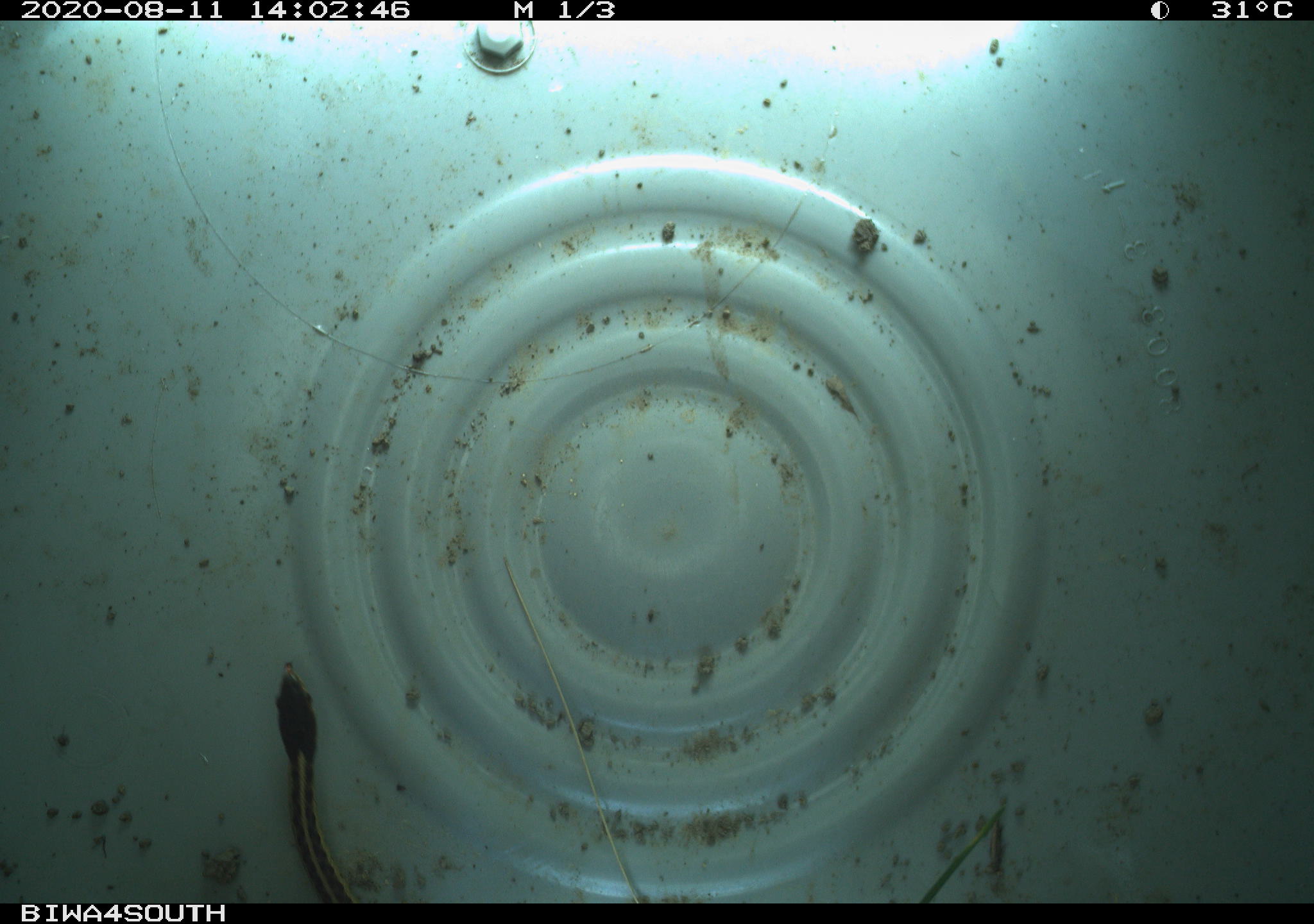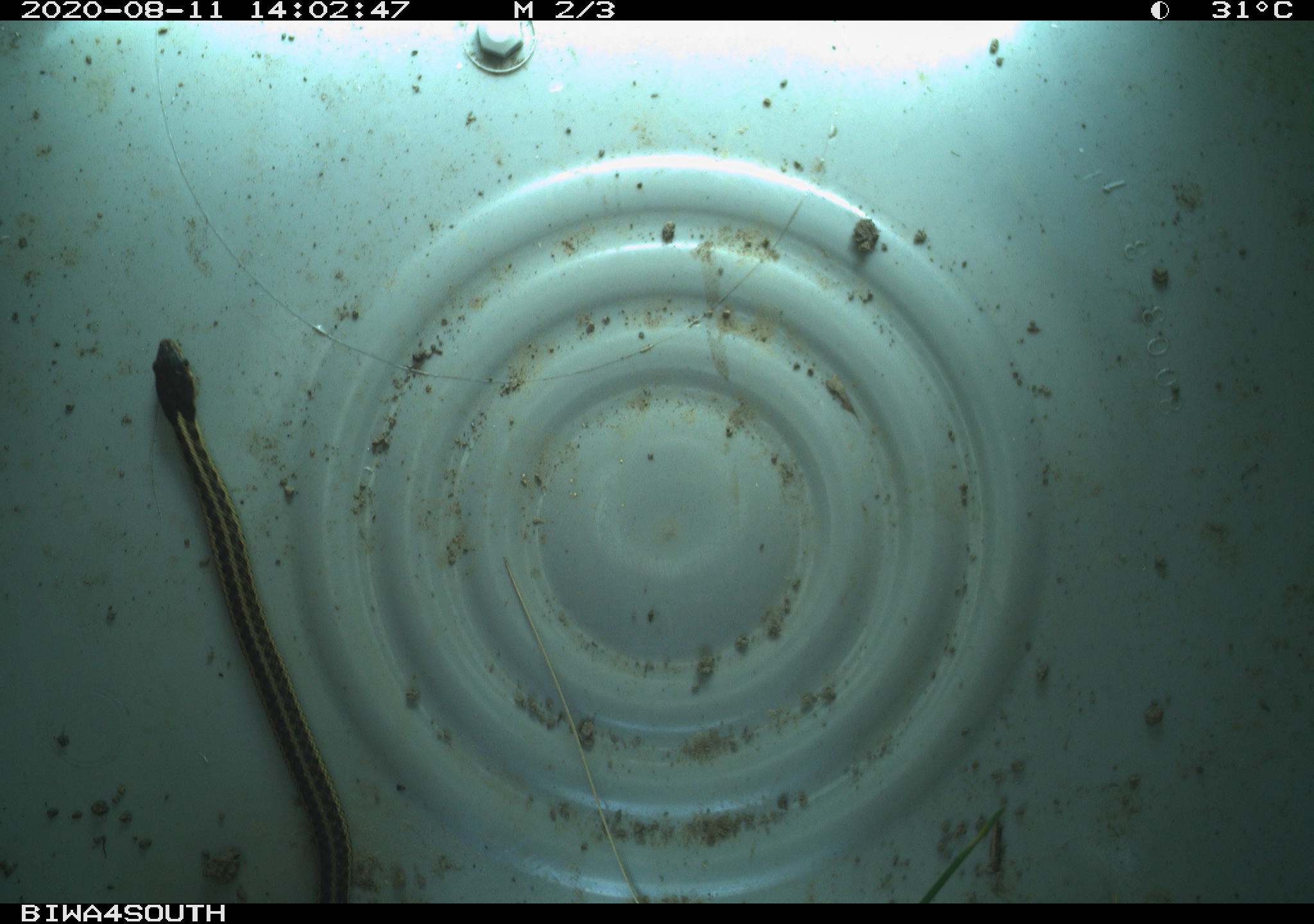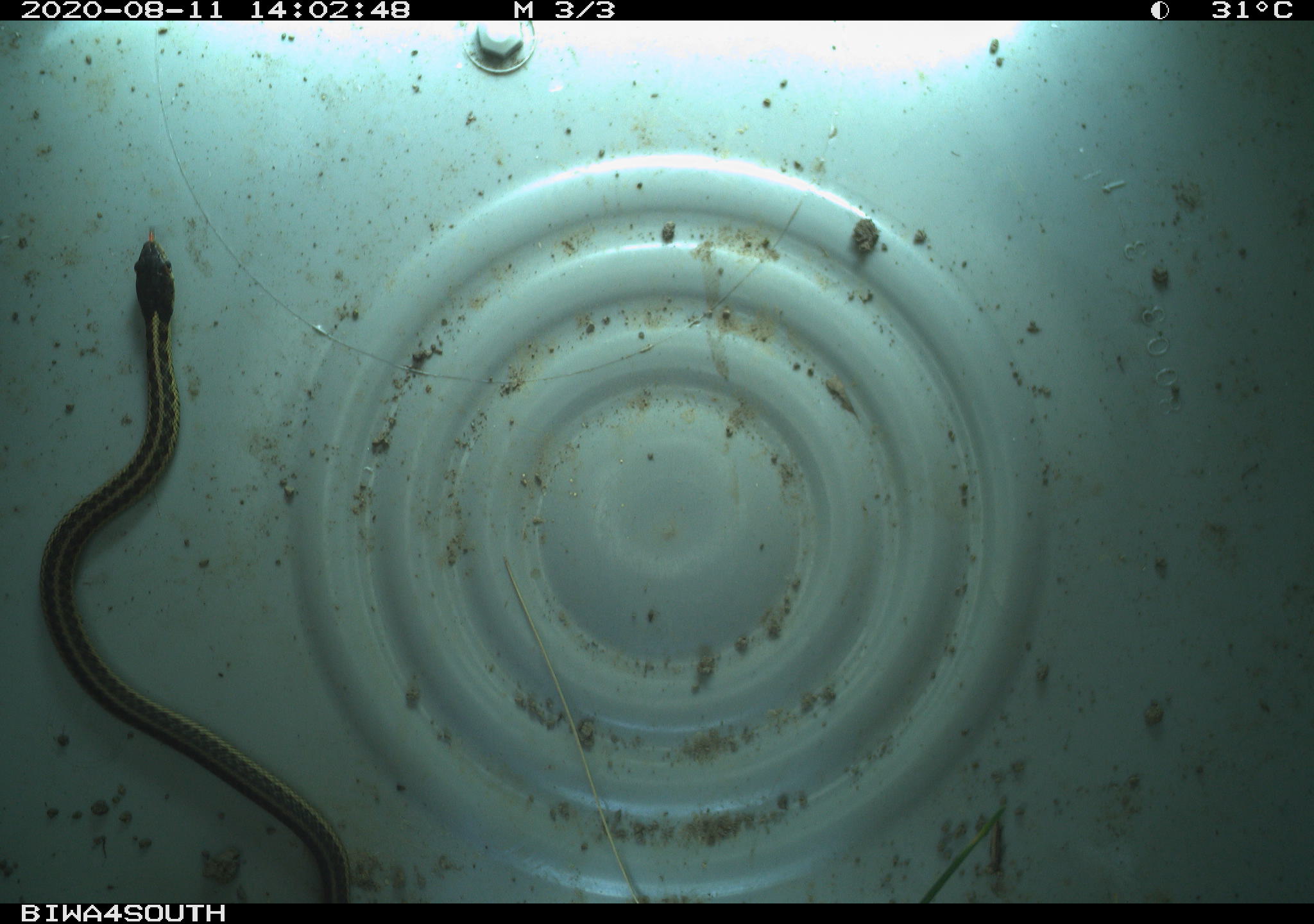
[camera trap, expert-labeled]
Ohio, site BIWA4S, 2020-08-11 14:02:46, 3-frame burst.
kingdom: Animalia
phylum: Chordata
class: Reptilia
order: Squamata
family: Colubridae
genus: Thamnophis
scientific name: Thamnophis sirtalis sirtalis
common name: eastern gartersnake